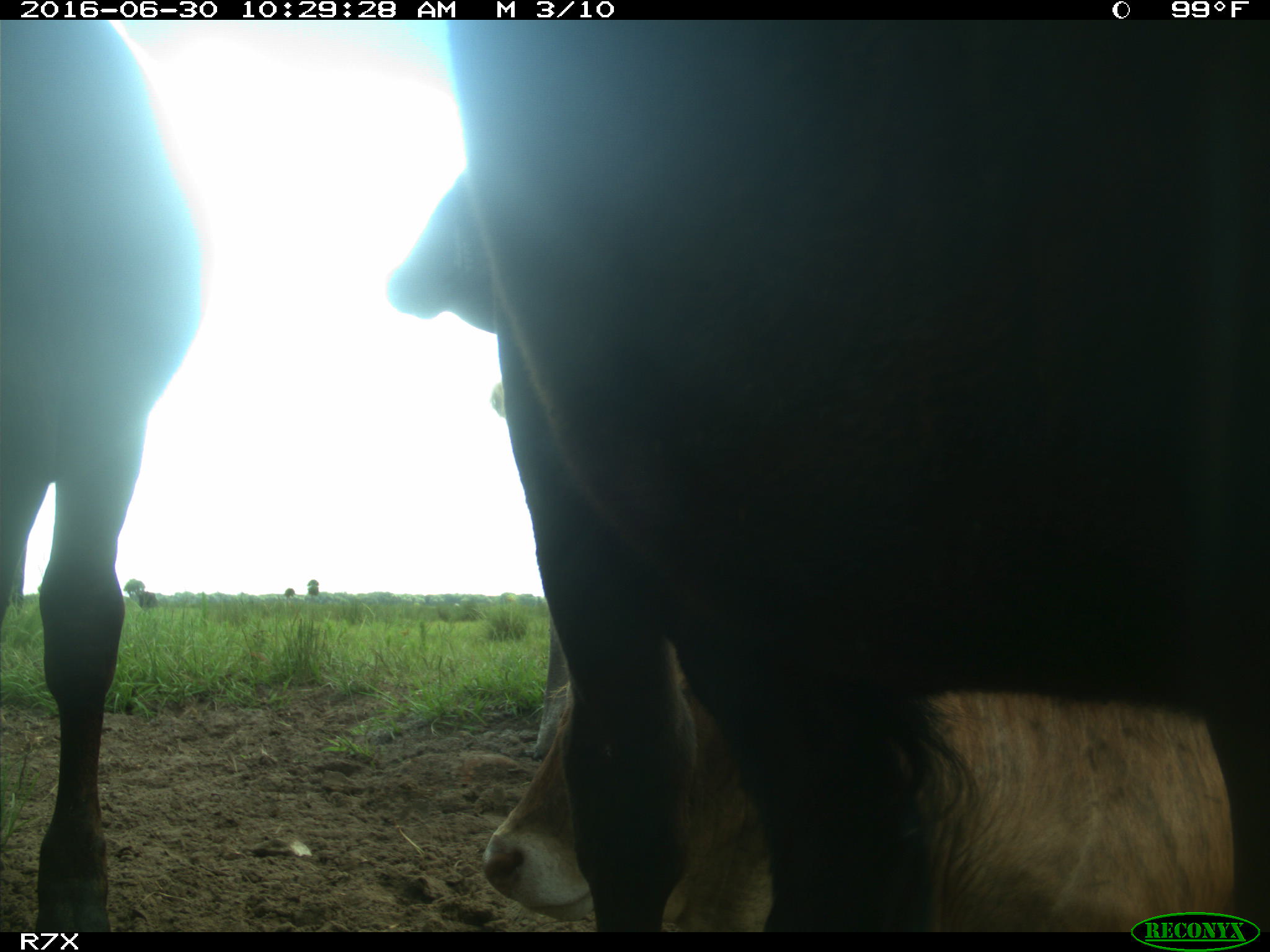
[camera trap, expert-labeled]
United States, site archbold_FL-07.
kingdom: Animalia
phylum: Chordata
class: Mammalia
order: Artiodactyla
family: Bovidae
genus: Bos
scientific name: Bos taurus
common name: domestic cow